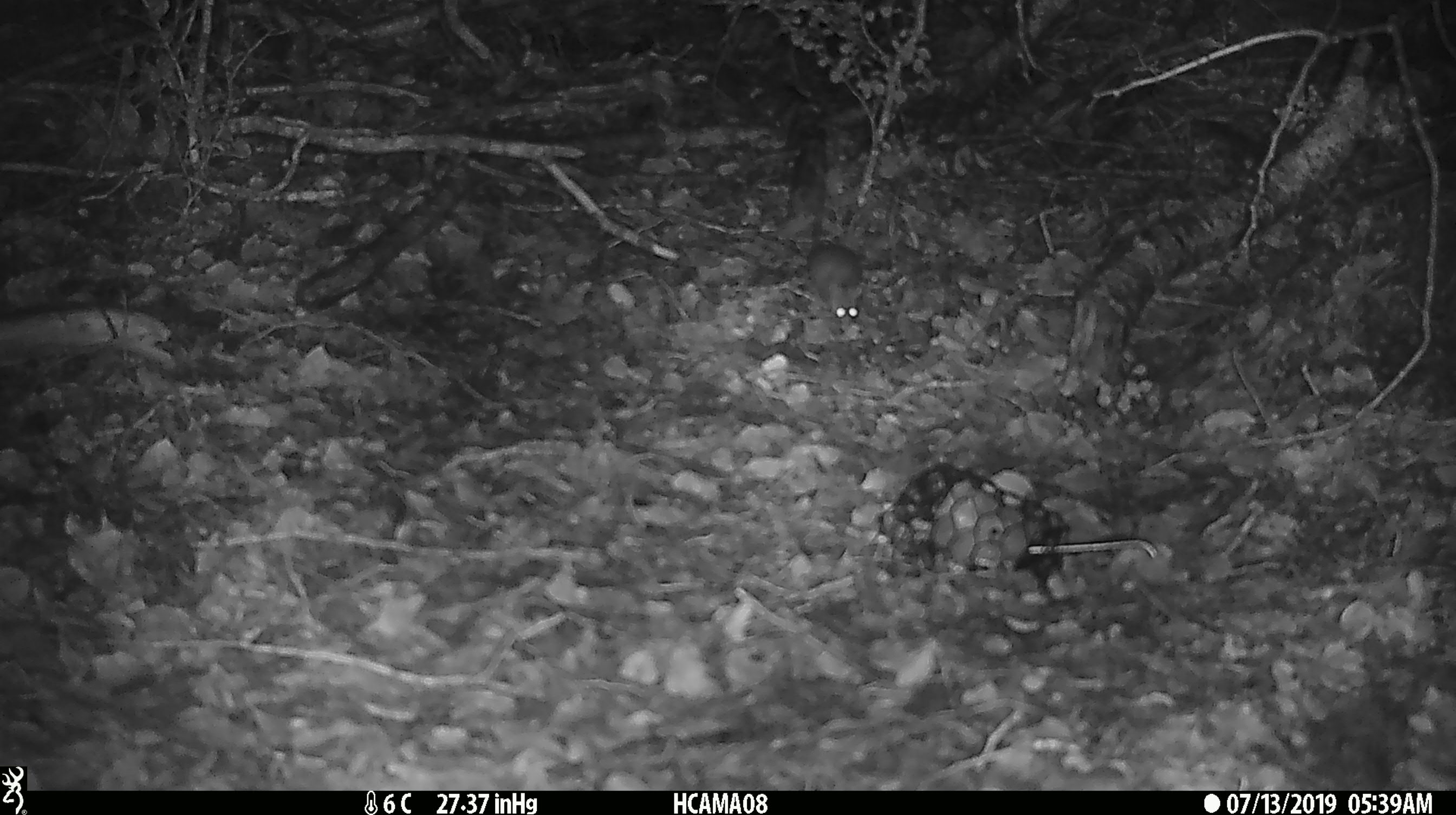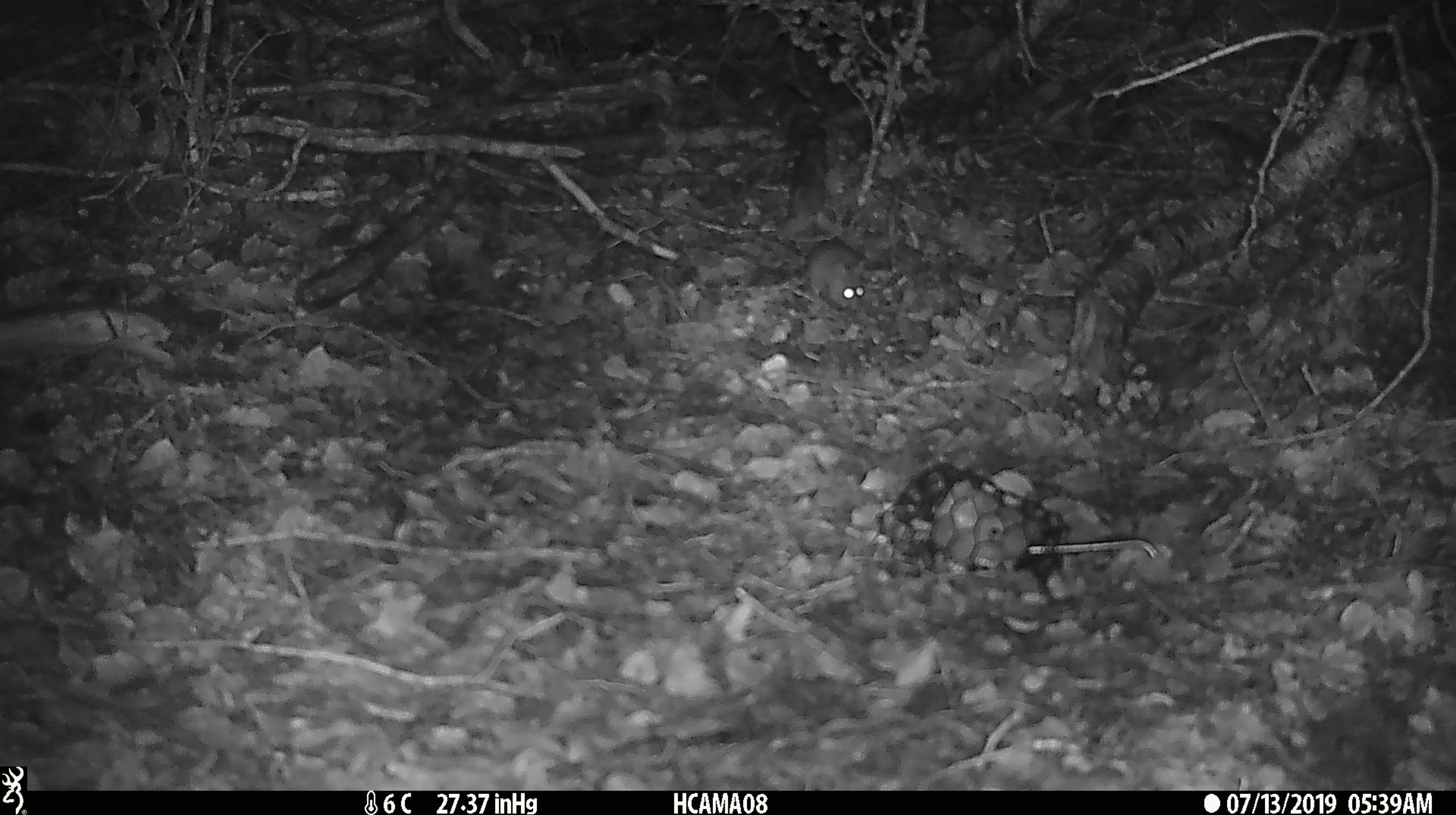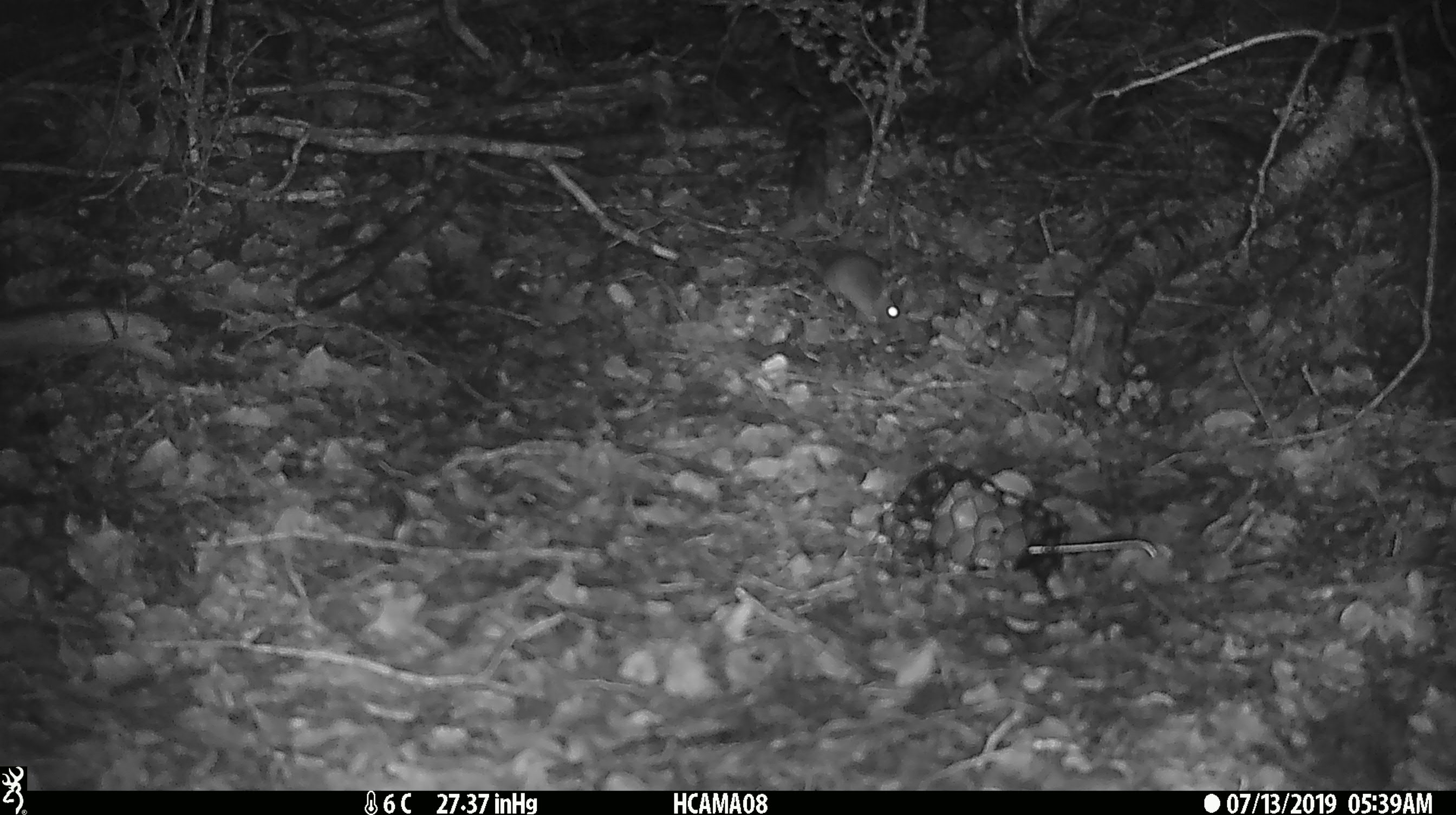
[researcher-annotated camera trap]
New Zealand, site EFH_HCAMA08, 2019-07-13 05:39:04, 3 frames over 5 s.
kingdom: Animalia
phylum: Chordata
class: Mammalia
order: Rodentia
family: Muridae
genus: Rattus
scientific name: Rattus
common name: rat